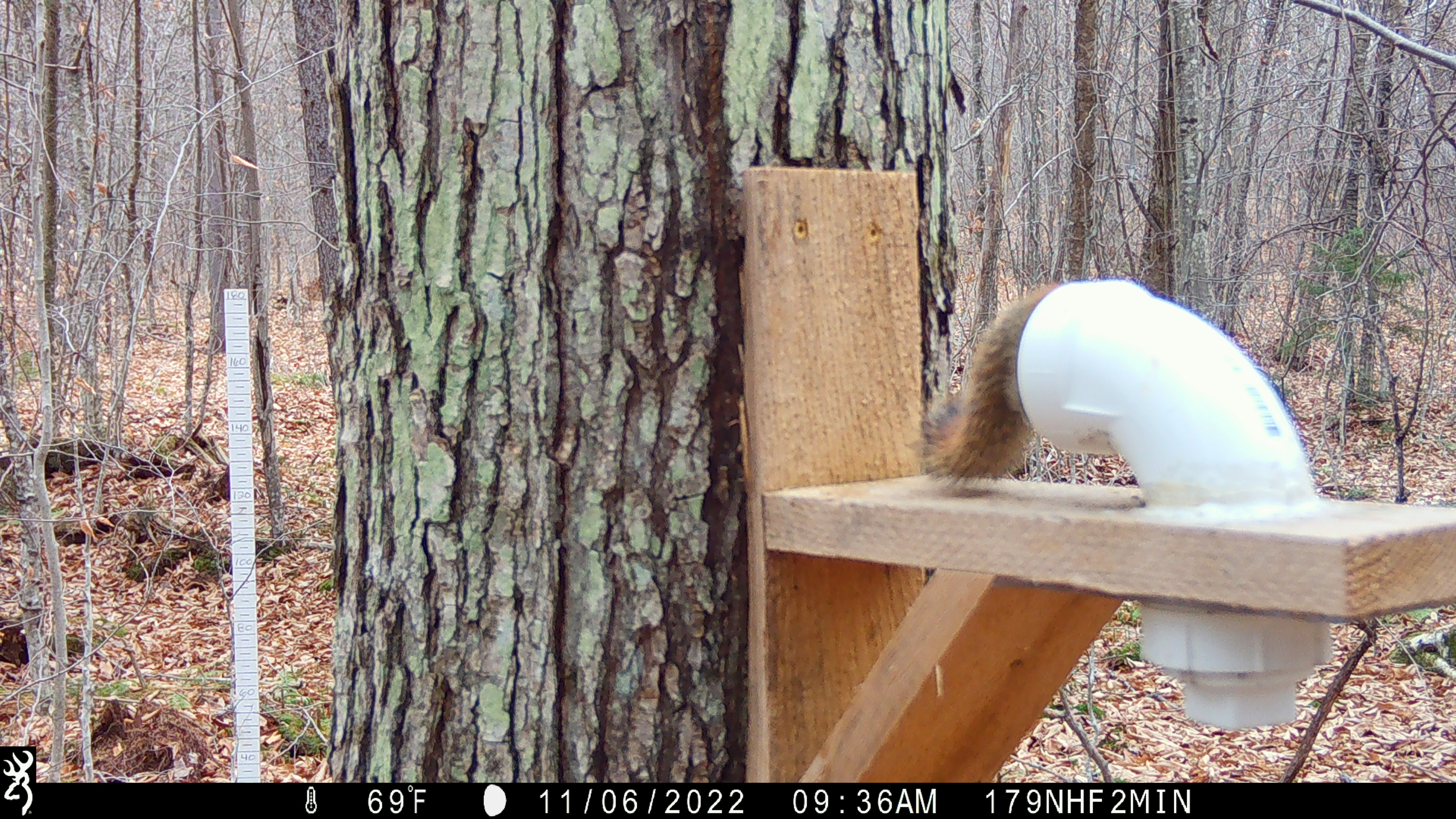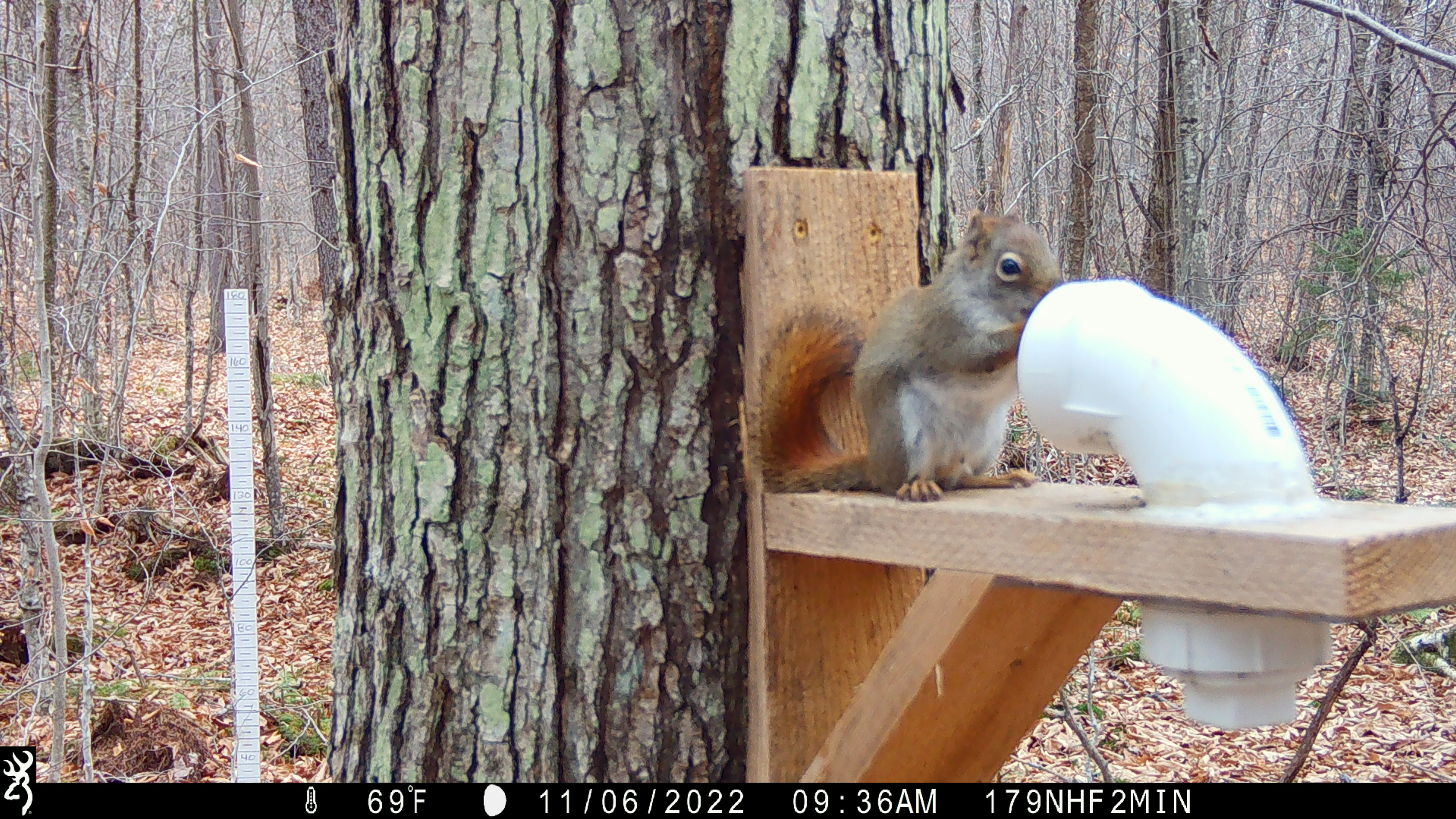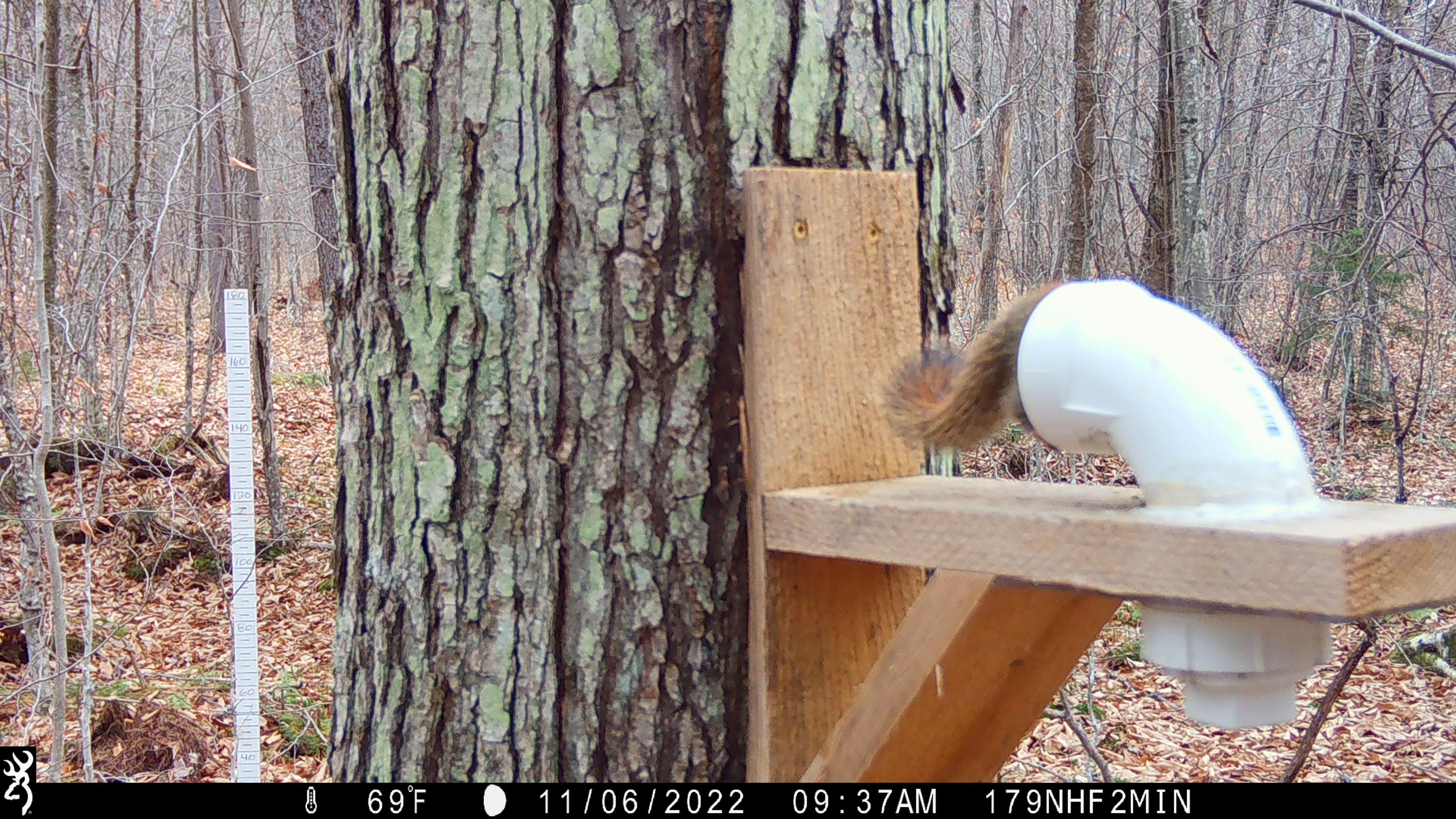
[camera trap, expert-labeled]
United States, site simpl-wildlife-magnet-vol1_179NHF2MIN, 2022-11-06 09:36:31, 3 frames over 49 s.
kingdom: Animalia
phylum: Chordata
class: Mammalia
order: Rodentia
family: Sciuridae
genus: Tamiasciurus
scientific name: Tamiasciurus hudsonicus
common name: red squirrel